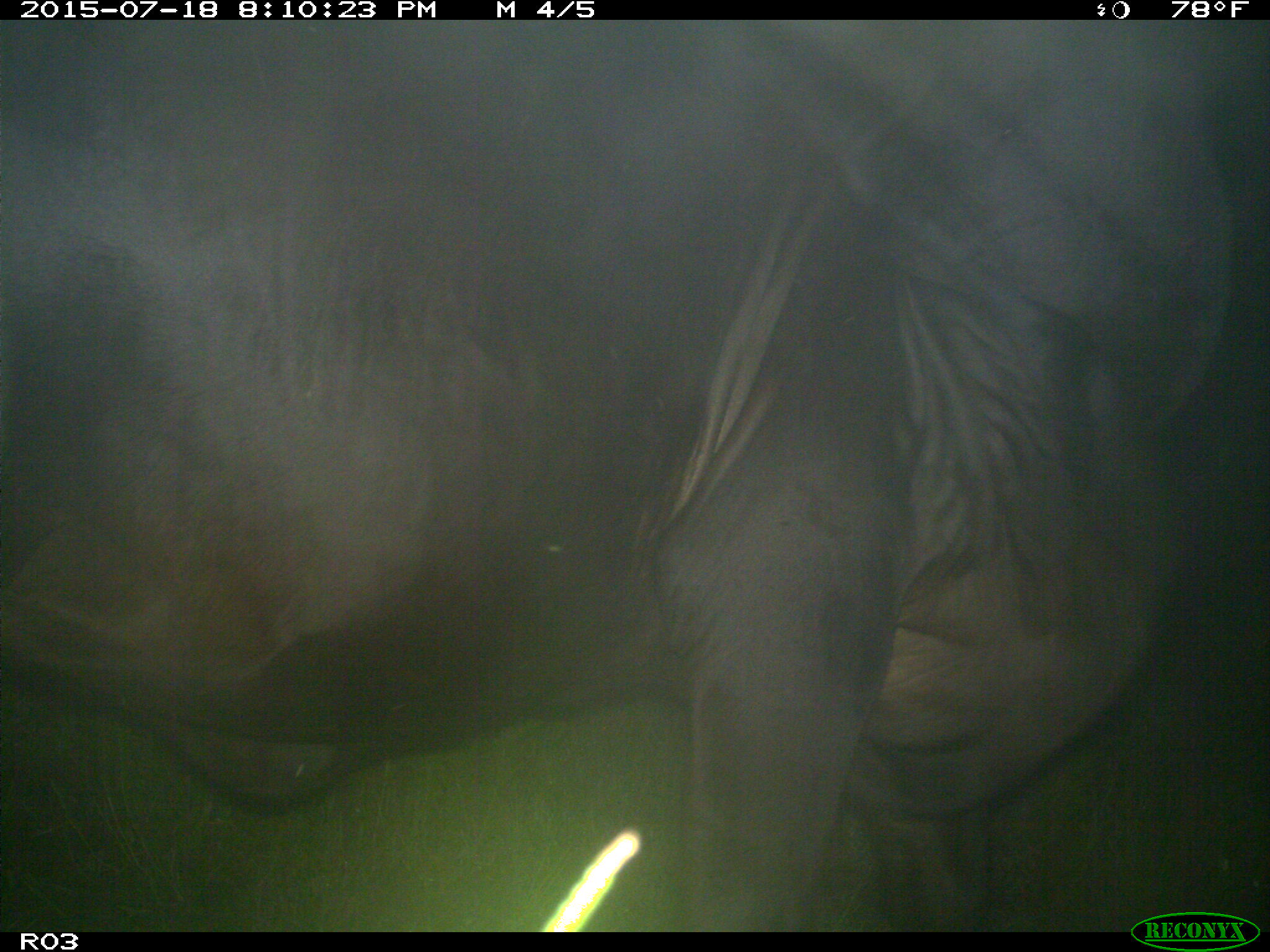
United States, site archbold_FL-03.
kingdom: Animalia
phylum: Chordata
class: Mammalia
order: Artiodactyla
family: Bovidae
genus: Bos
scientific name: Bos taurus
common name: domestic cow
Bos taurus (domestic cow).